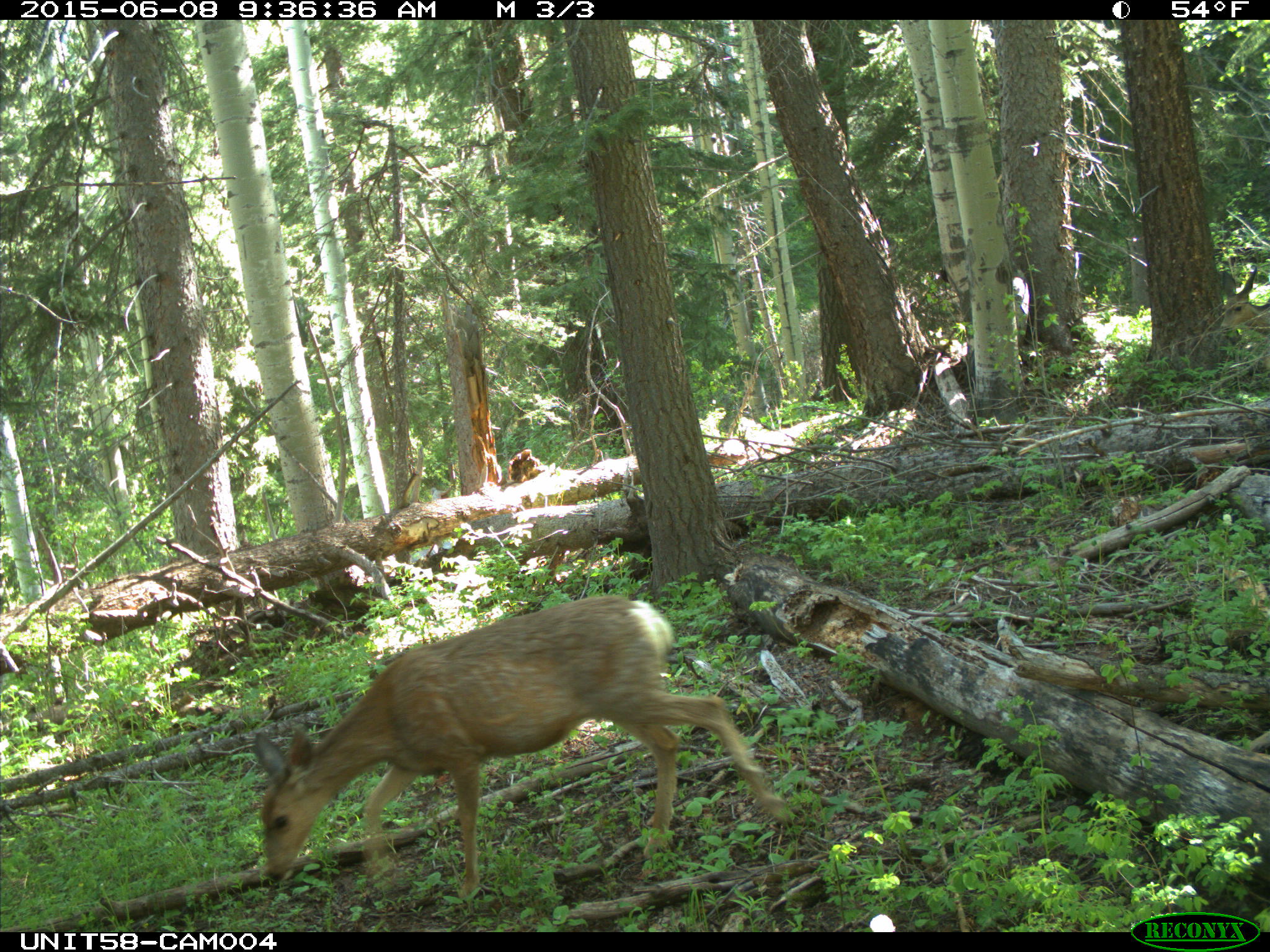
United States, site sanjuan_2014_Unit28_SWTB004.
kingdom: Animalia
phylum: Chordata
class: Mammalia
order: Artiodactyla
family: Cervidae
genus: Odocoileus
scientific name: Odocoileus hemionus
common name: mule deer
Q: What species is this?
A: Odocoileus hemionus (mule deer).